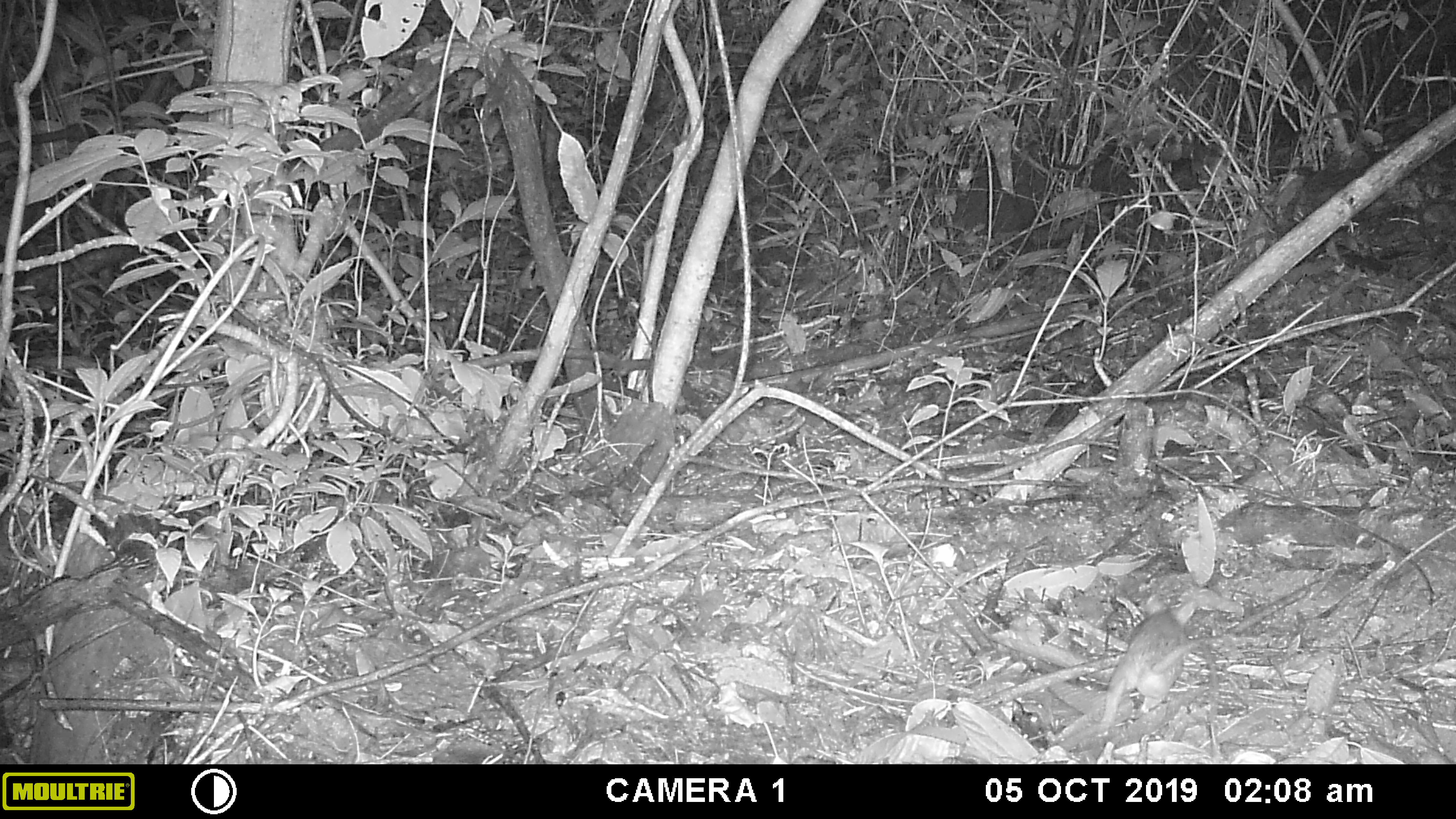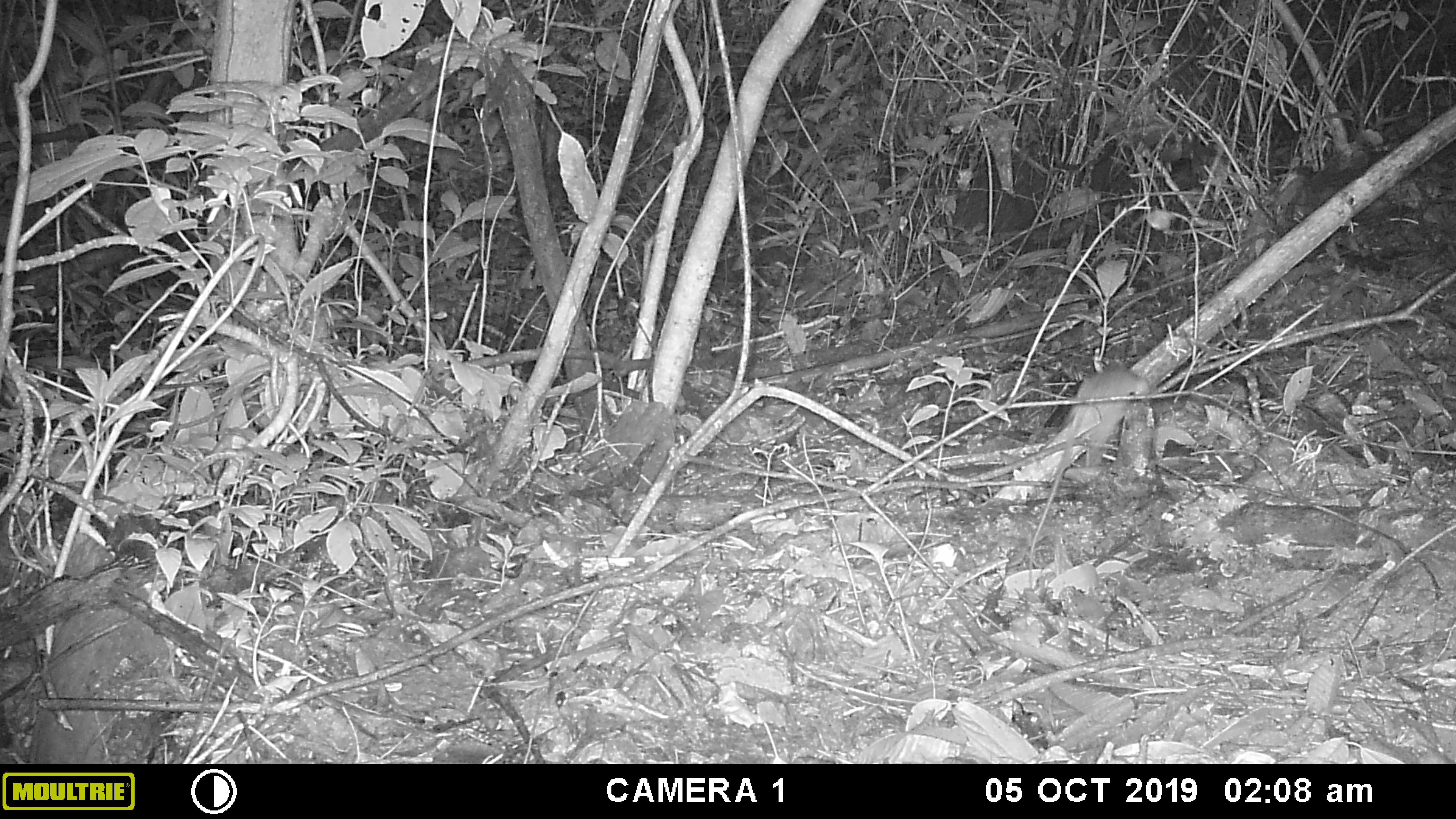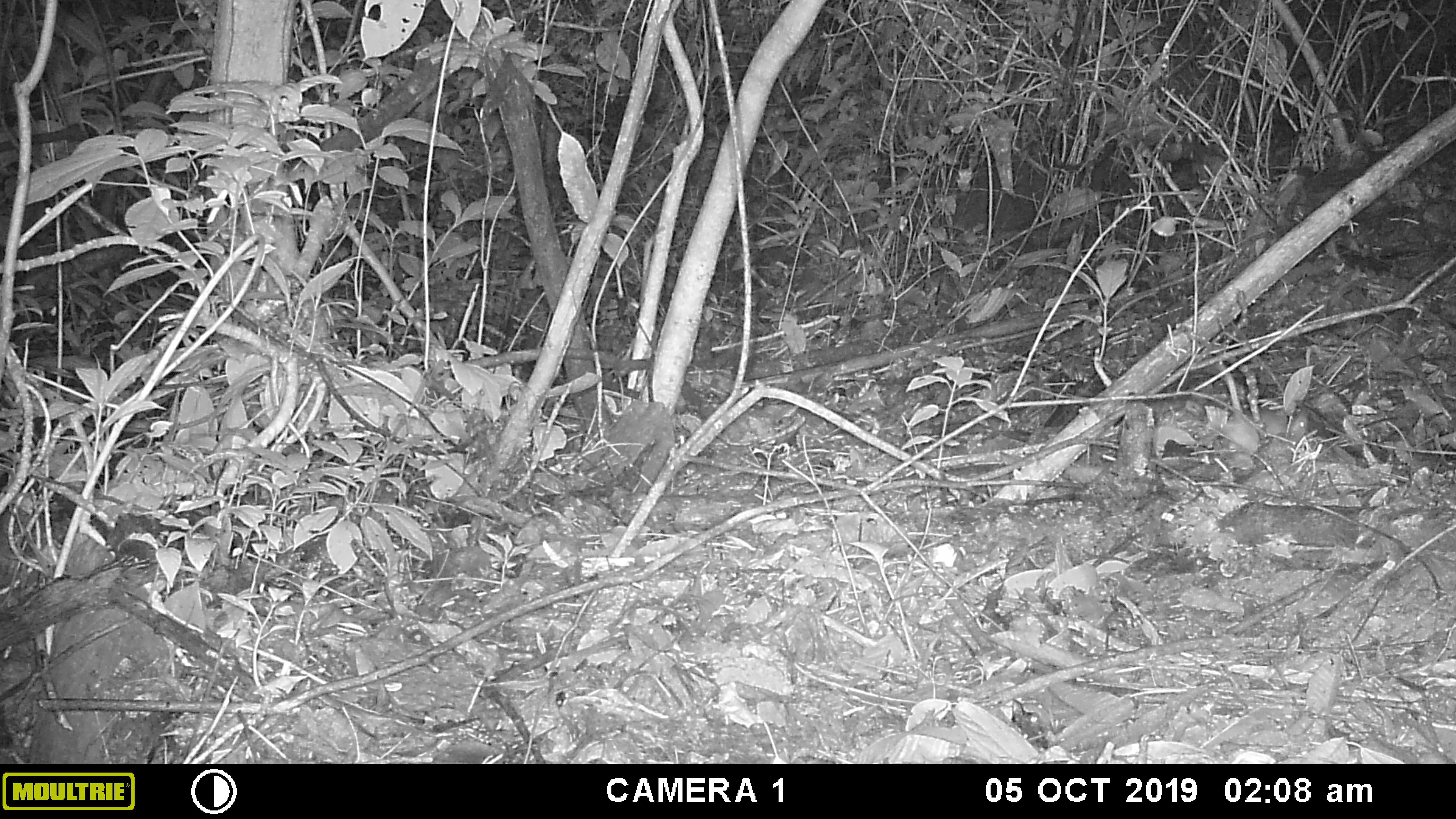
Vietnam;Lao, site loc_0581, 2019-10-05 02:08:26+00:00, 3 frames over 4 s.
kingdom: Animalia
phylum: Chordata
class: Mammalia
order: Rodentia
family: Muridae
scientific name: Muridae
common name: old-world mice and rats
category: unidentified murid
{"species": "unidentified murid (old-world mice and rats) (Muridae)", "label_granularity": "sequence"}